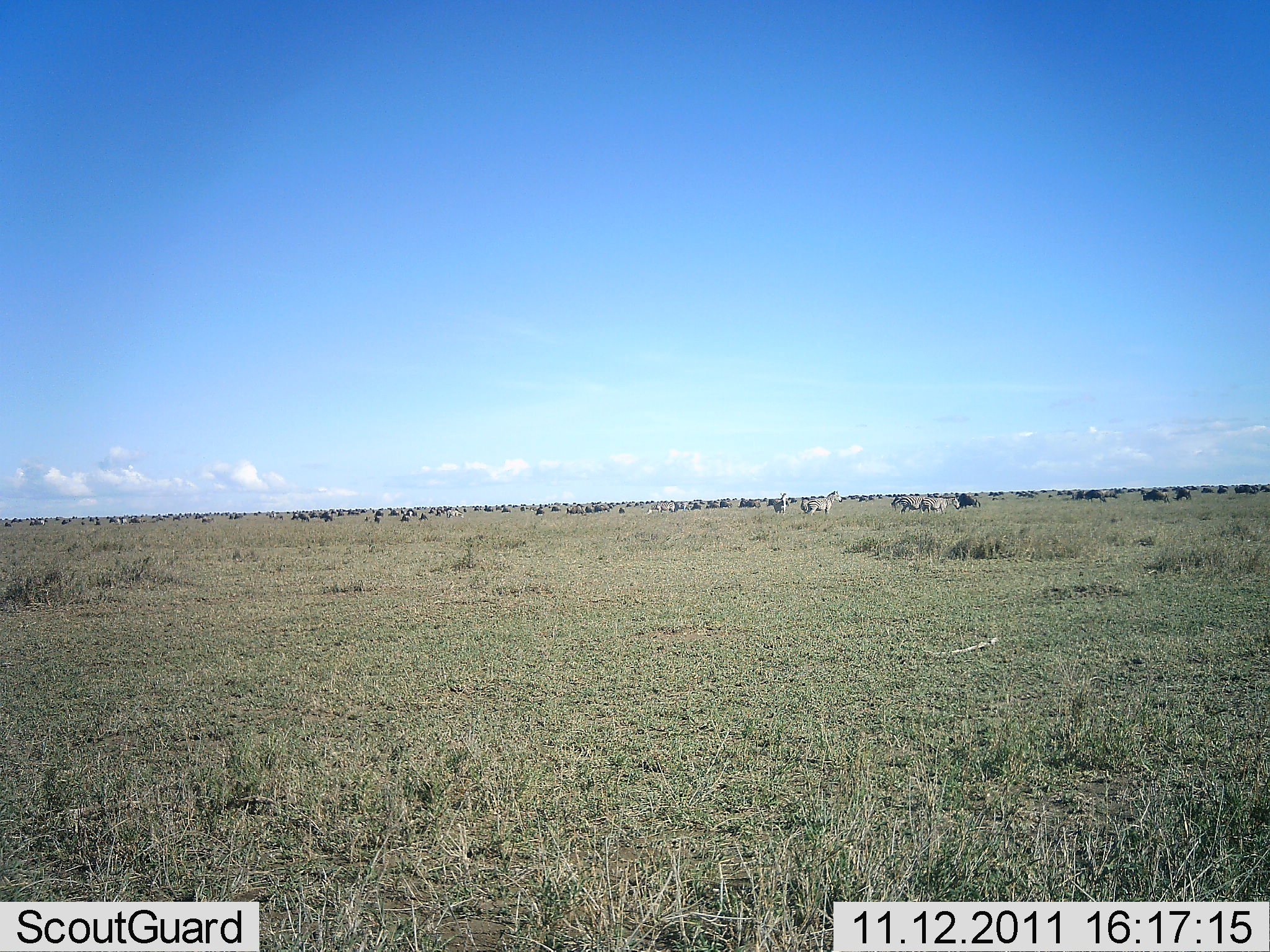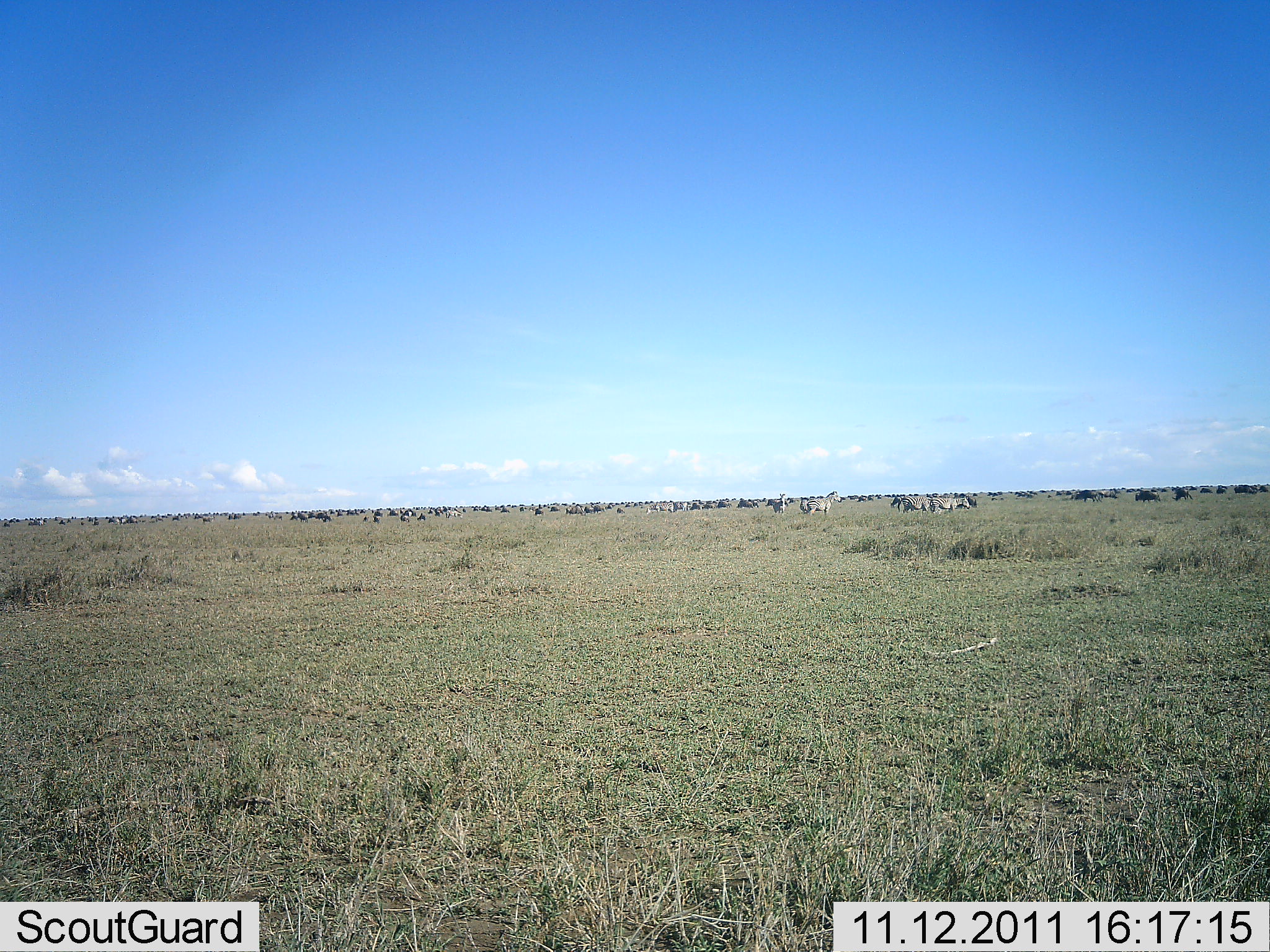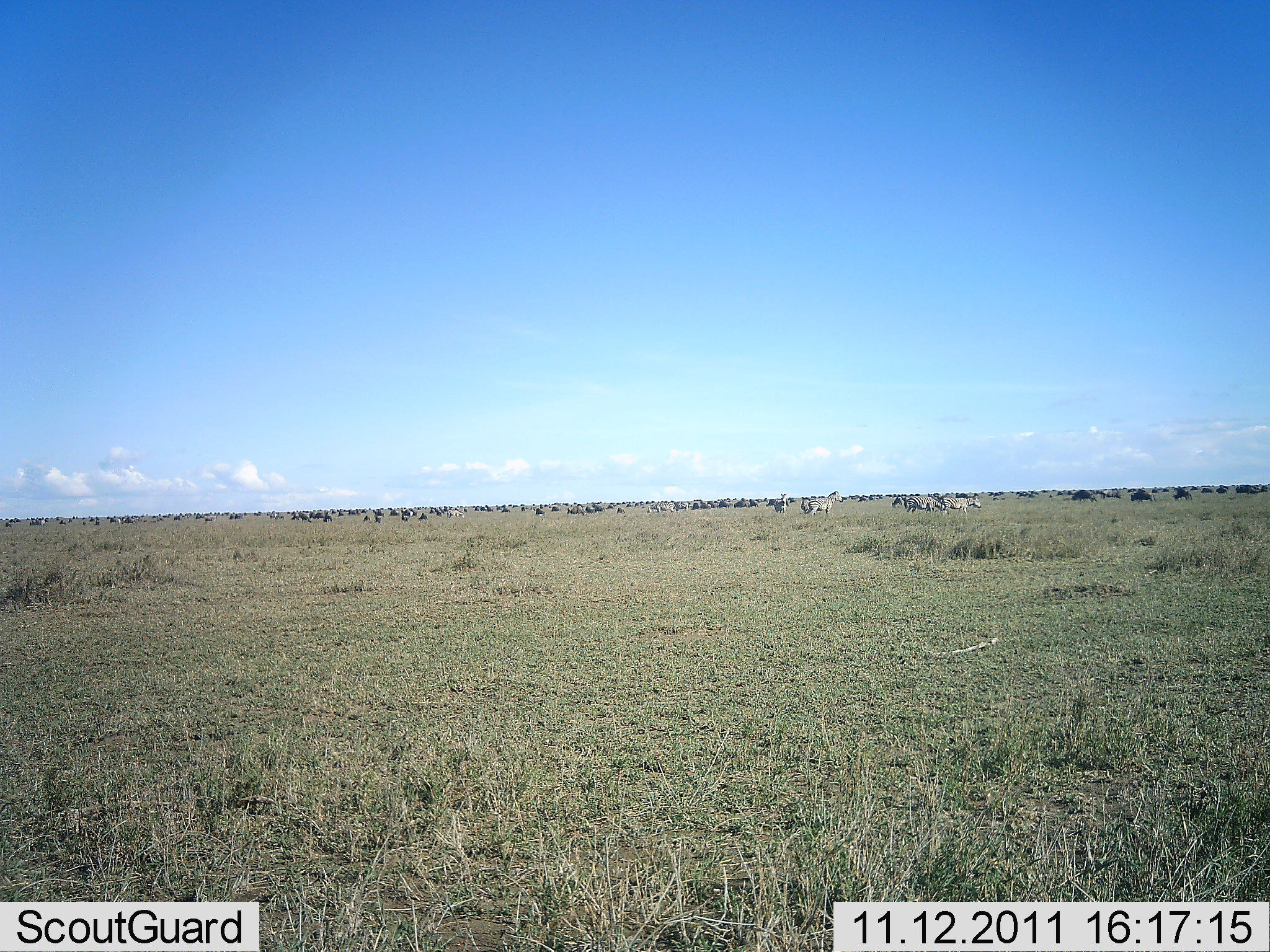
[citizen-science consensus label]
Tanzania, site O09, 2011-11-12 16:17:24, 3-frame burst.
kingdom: Animalia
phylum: Chordata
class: Mammalia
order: Artiodactyla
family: Bovidae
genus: Connochaetes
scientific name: Connochaetes taurinus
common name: blue wildebeest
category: wildebeest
Wildebeest (blue wildebeest) (Connochaetes taurinus), count 51+. Behavior (volunteer vote fractions): standing 31%, resting 0%, moving 46%, interacting 0%. Young present (vote fraction): 0%. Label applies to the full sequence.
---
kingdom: Animalia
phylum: Chordata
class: Mammalia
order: Perissodactyla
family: Equidae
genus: Equus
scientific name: Equus quagga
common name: plains zebra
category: zebra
Zebra (plains zebra) (Equus quagga), count 5. Behavior (volunteer vote fractions): standing 17%, resting 0%, moving 58%, interacting 0%. Young present (vote fraction): 0%. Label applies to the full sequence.